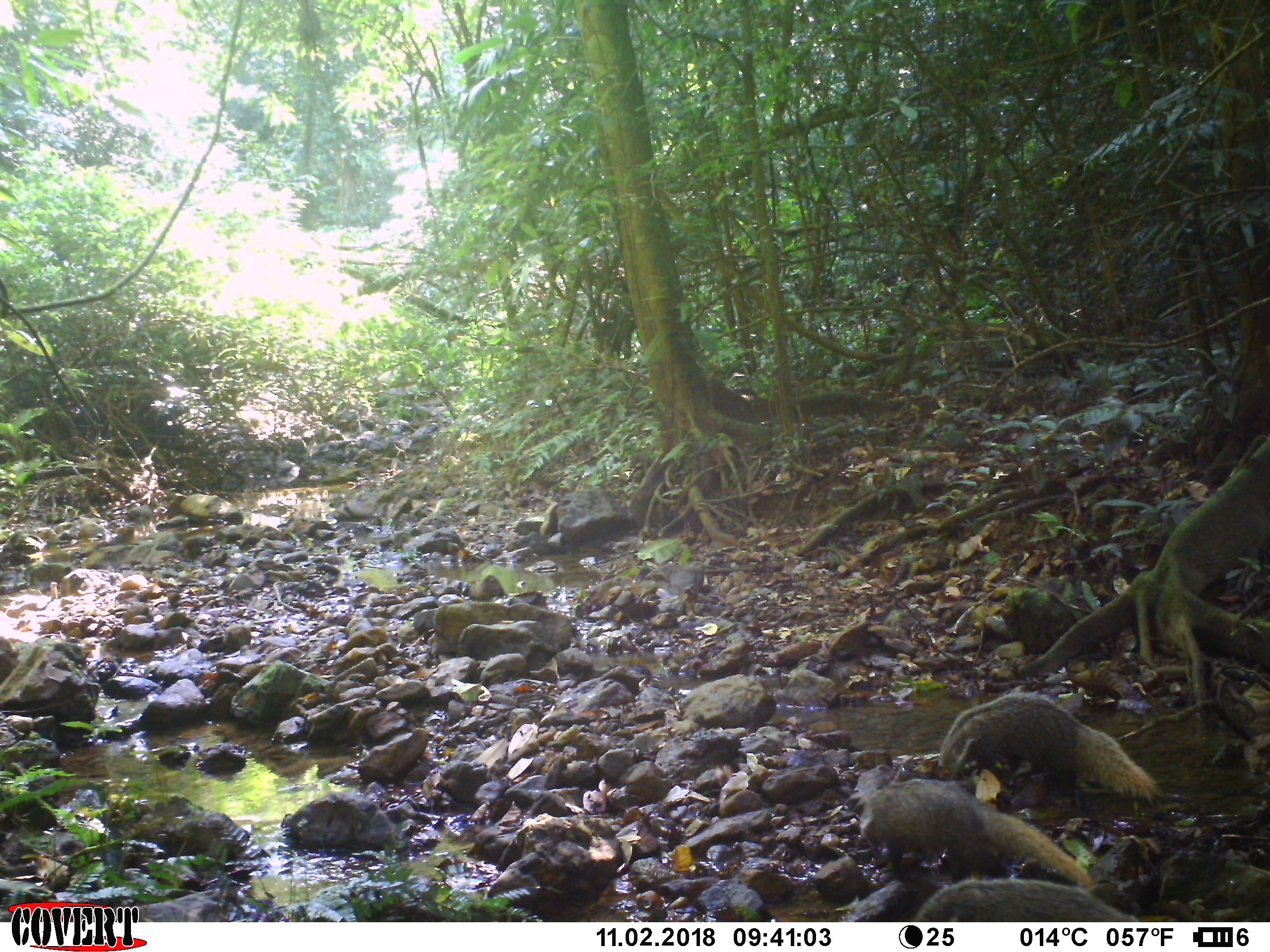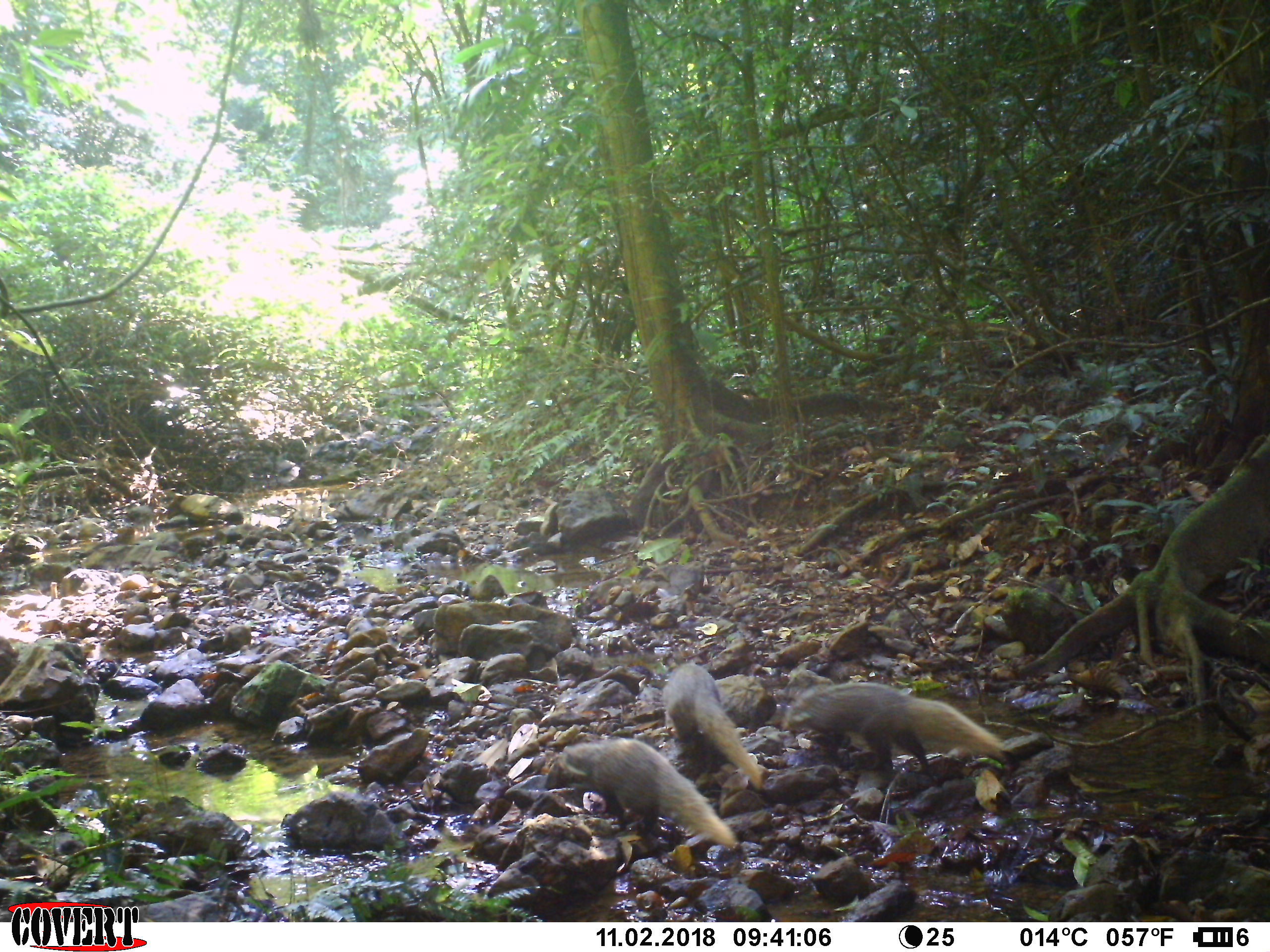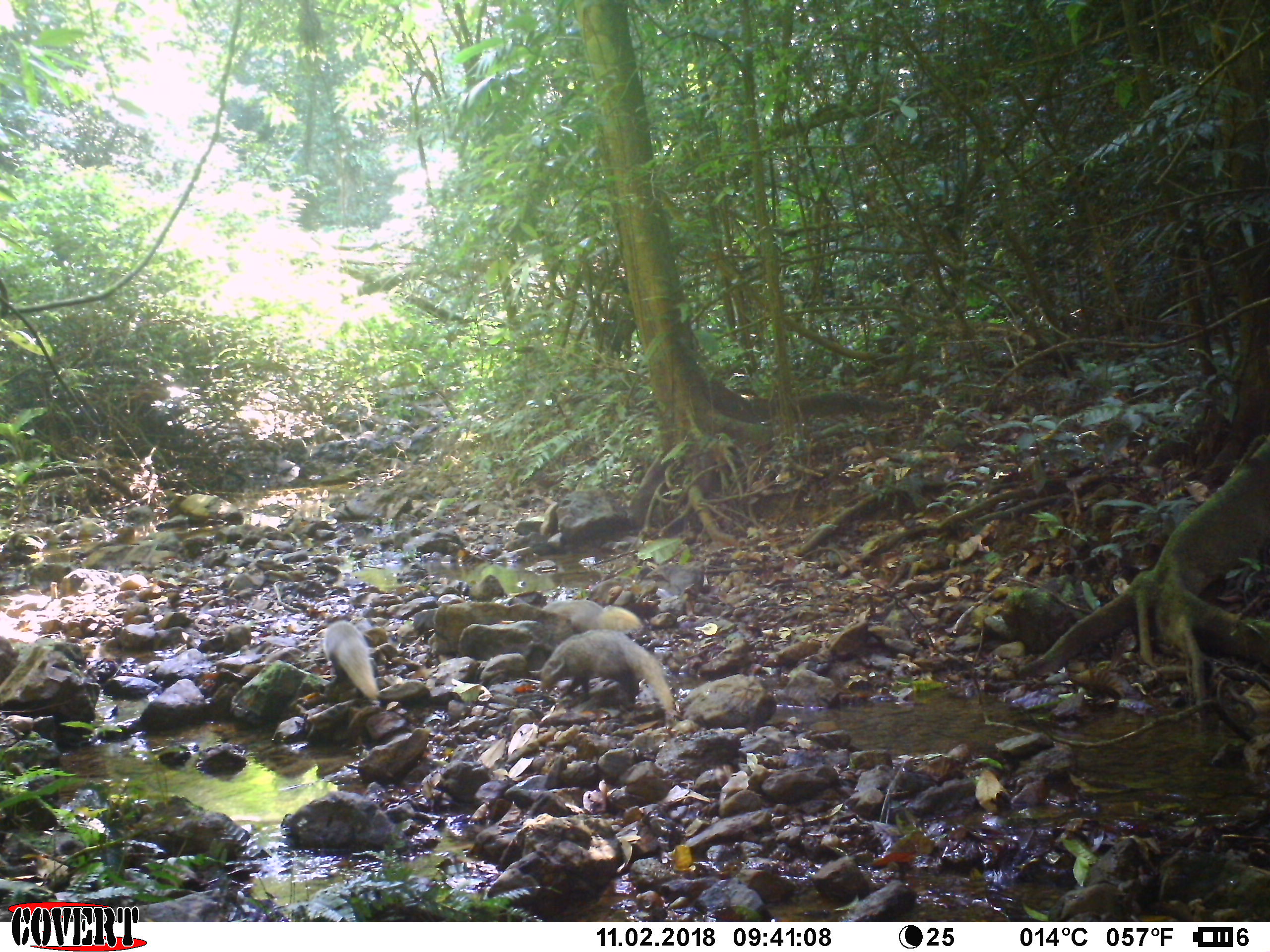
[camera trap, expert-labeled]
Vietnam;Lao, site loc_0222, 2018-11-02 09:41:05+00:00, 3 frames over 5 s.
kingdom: Animalia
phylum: Chordata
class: Mammalia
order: Carnivora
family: Herpestidae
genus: Urva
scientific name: Urva urva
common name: crab-eating mongoose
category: crab eating mongoose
Crab eating mongoose (crab-eating mongoose) (Urva urva). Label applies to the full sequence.